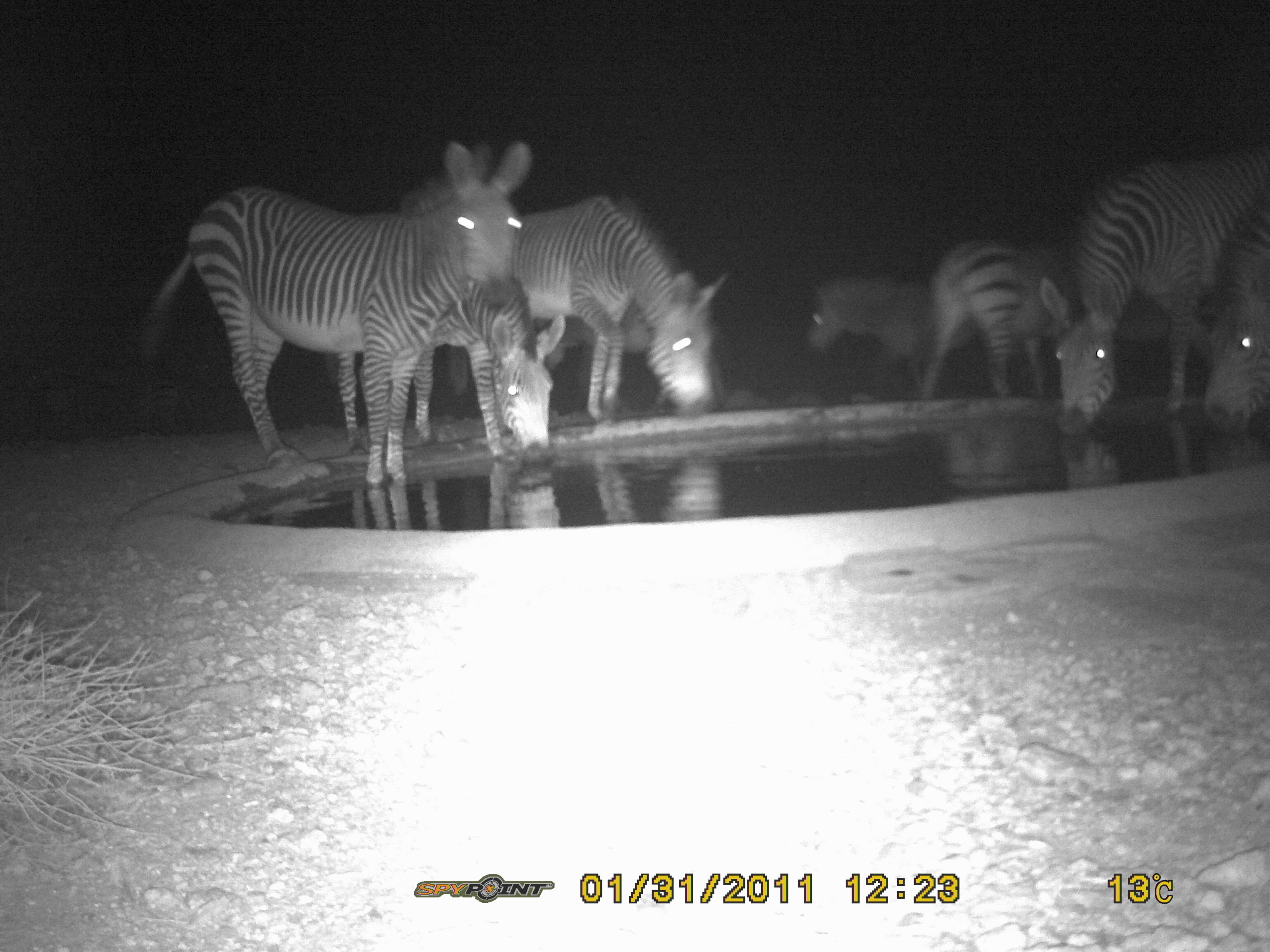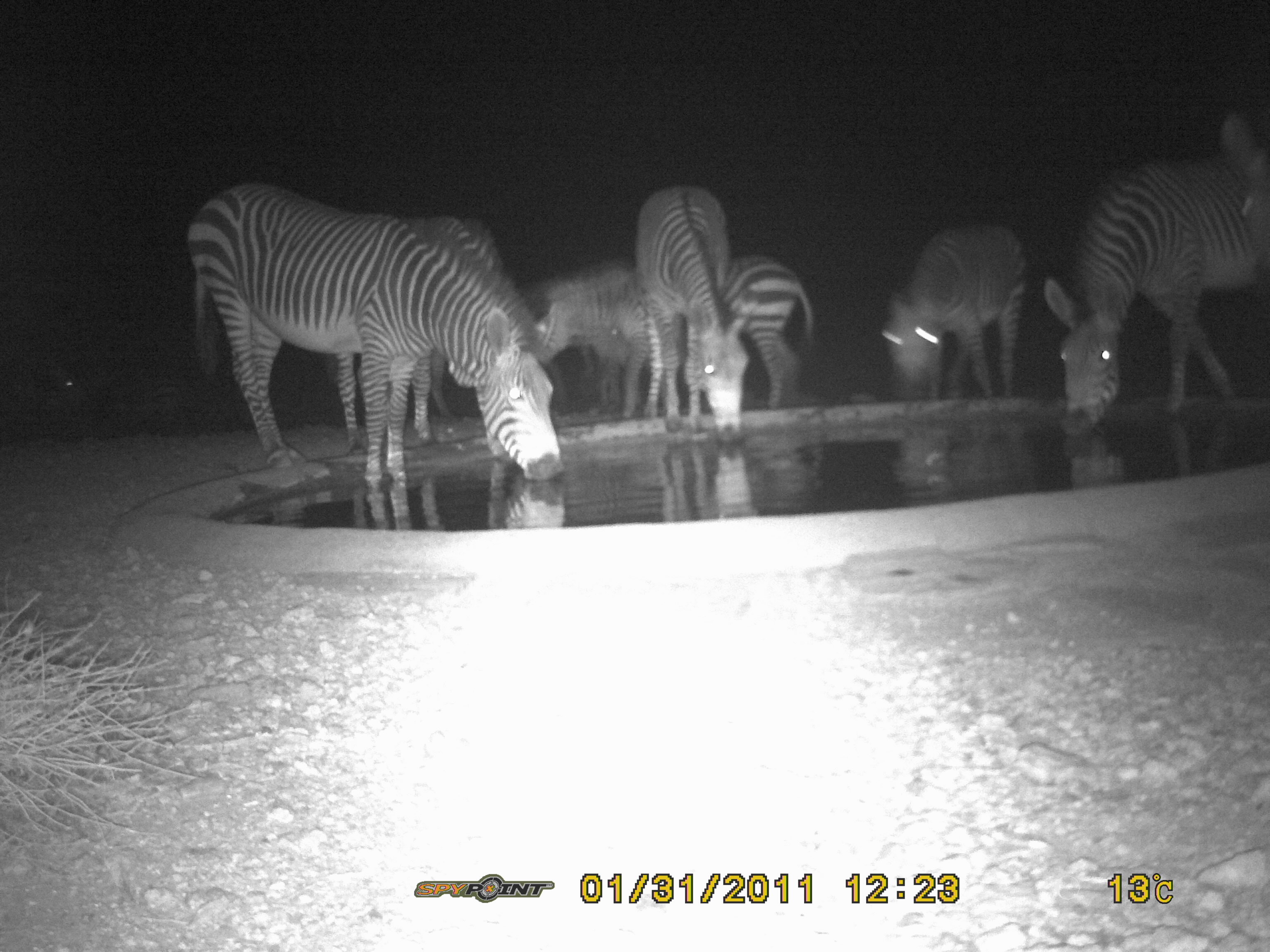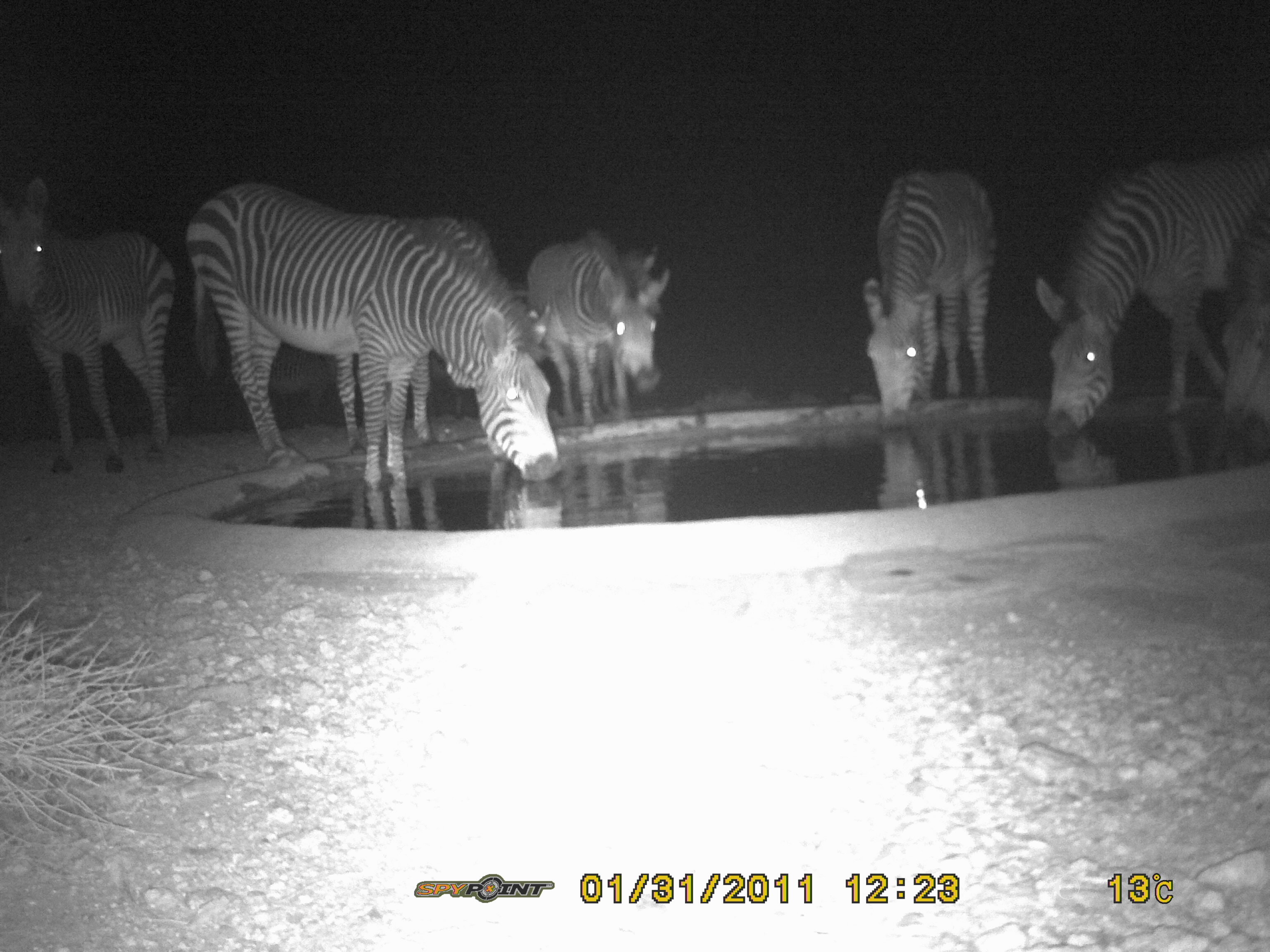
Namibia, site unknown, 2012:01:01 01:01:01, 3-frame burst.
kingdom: Animalia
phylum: Chordata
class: Mammalia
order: Perissodactyla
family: Equidae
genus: Equus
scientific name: Equus zebra hartmannae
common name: hartmann's mountain zebra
Equus zebra hartmannae (hartmann's mountain zebra).